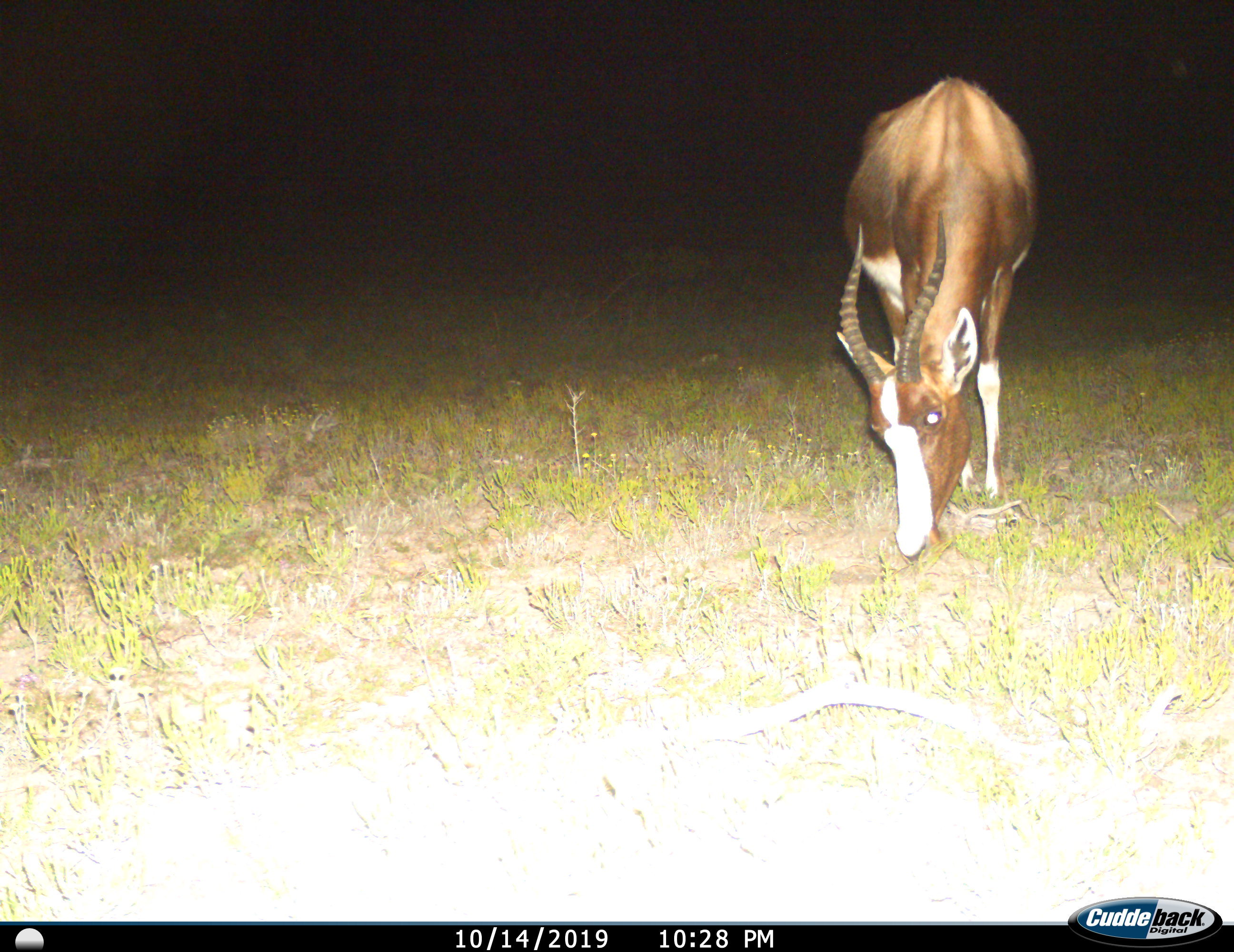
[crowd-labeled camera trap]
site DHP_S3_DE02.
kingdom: Animalia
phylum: Chordata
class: Mammalia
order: Artiodactyla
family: Bovidae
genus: Damaliscus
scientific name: Damaliscus pygargus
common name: bontebok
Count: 1.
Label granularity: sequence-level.